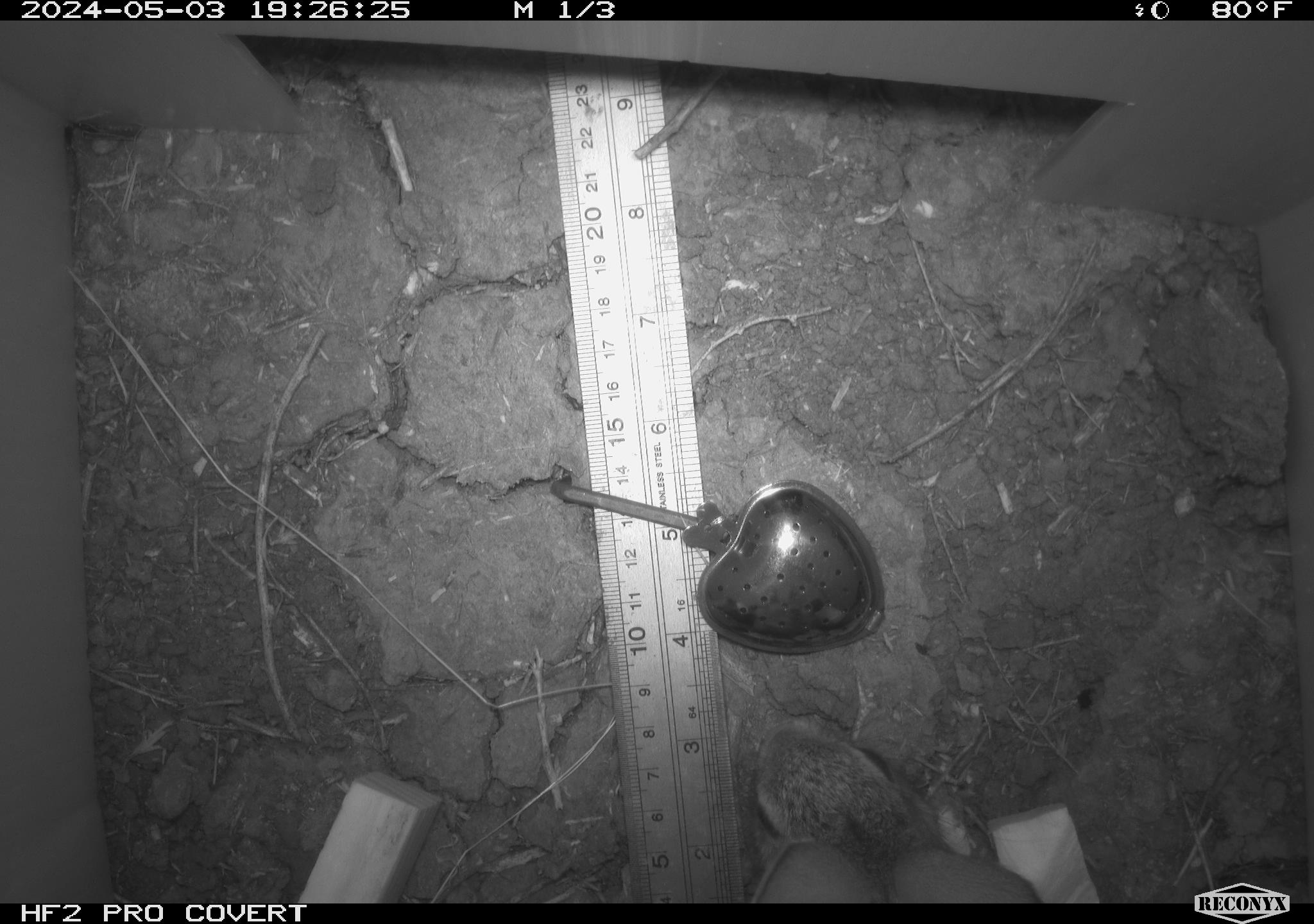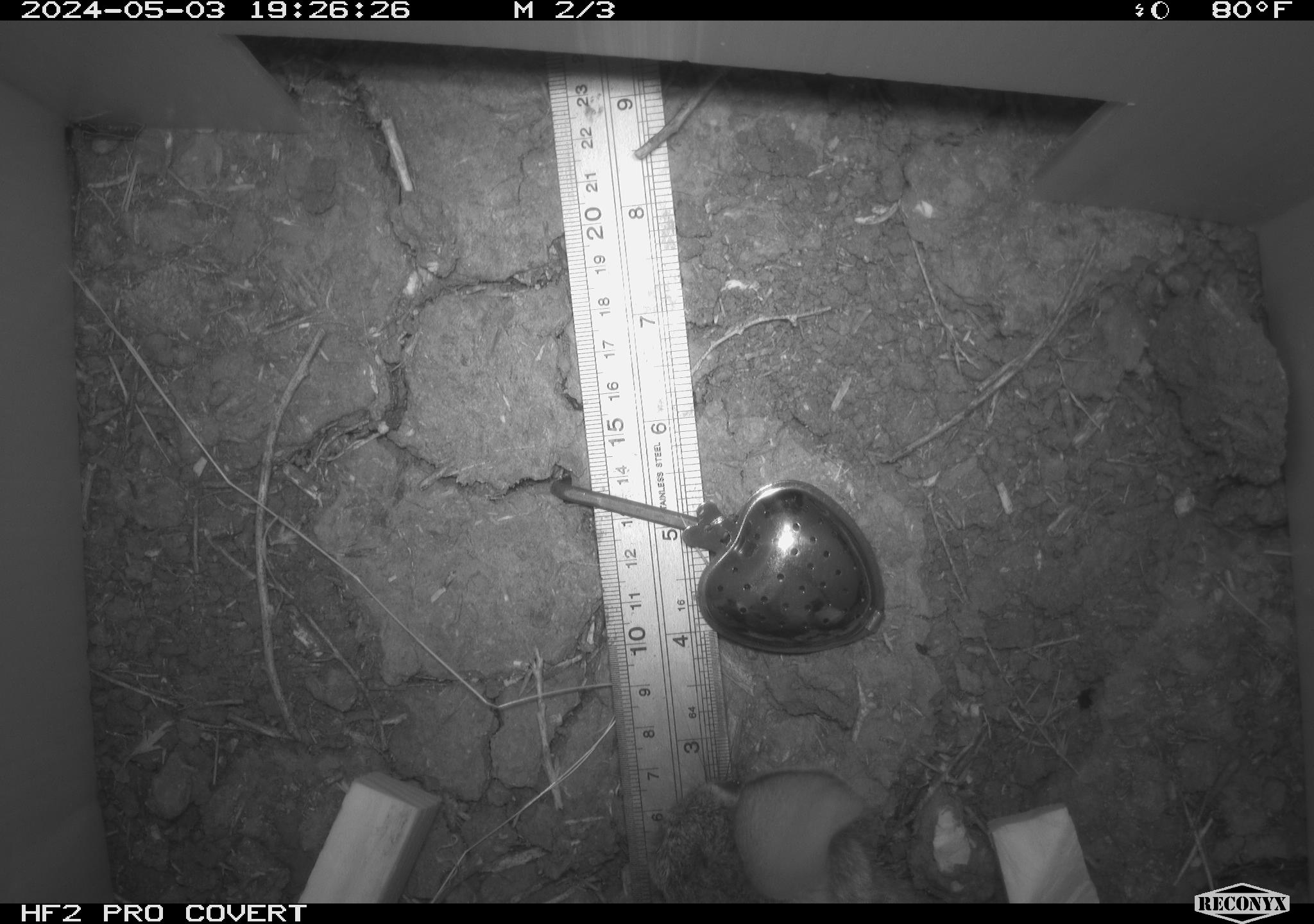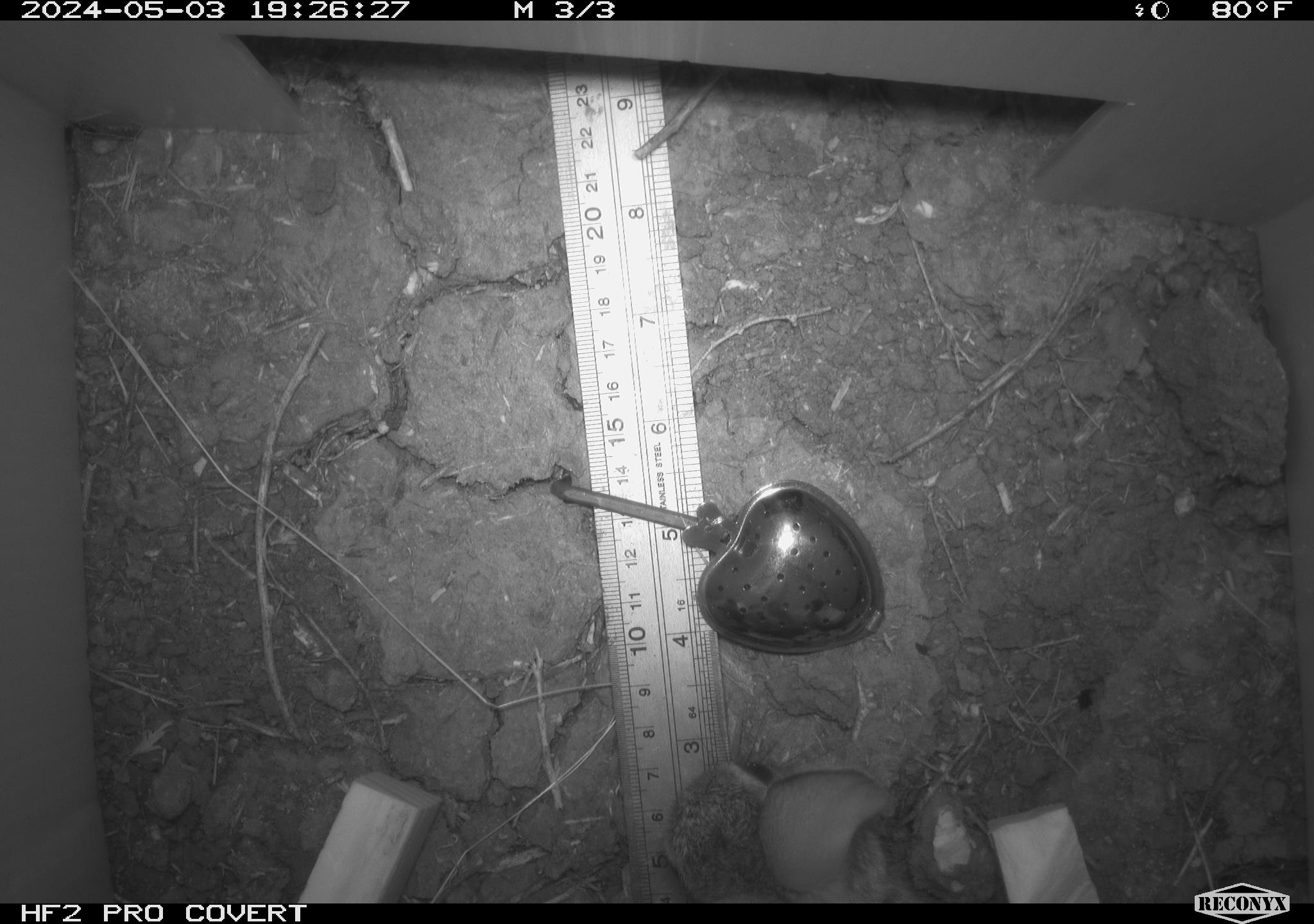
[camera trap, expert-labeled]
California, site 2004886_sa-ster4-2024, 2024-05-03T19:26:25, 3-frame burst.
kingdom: Animalia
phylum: Chordata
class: Mammalia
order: Lagomorpha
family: Leporidae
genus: Sylvilagus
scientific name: Sylvilagus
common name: cottontail rabbits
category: sylvilagus species